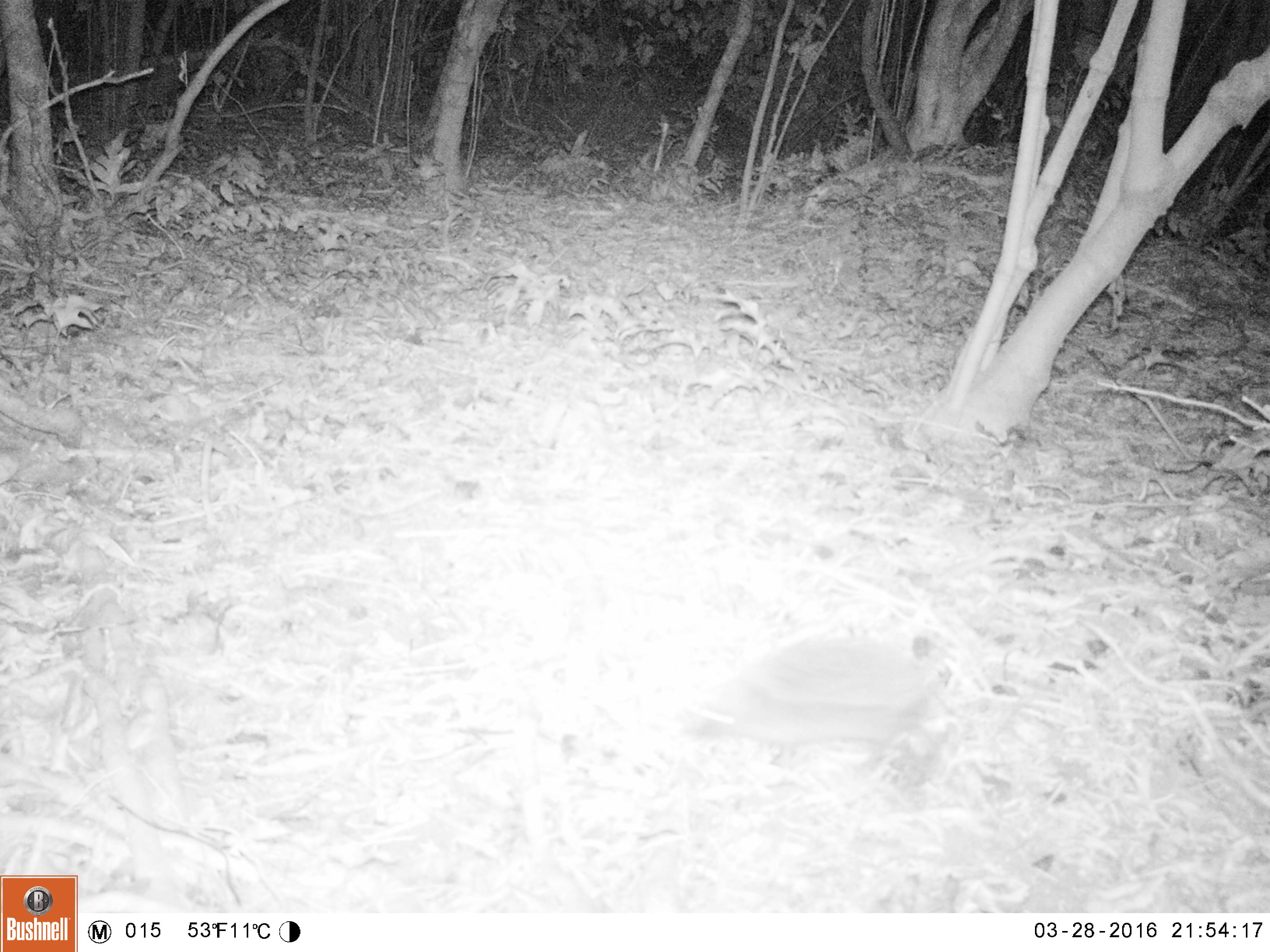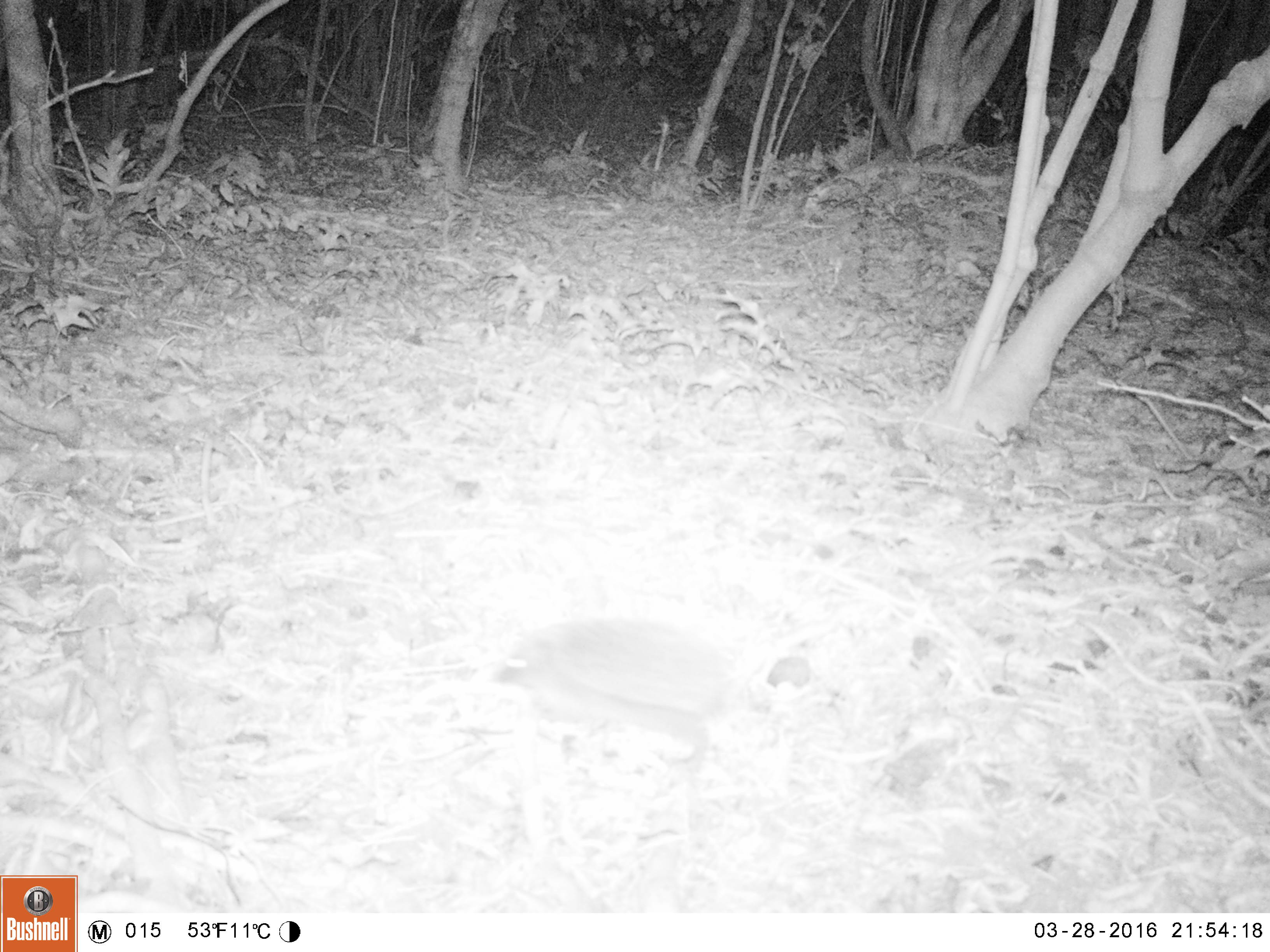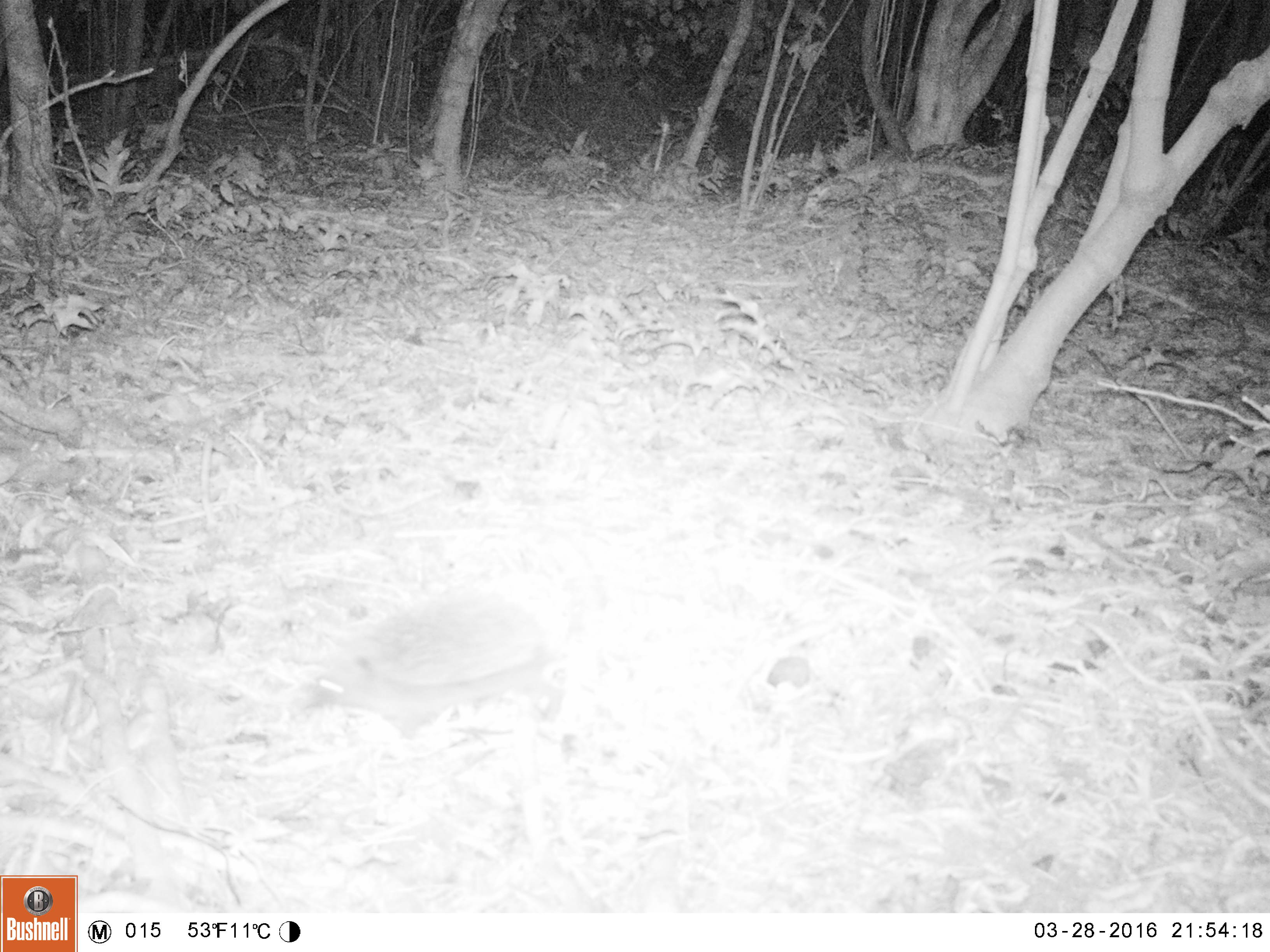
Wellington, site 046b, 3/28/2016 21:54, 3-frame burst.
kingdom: Animalia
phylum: Chordata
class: Mammalia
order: Eulipotyphla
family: Erinaceidae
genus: Erinaceus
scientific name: Erinaceus europaeus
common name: hedgehog